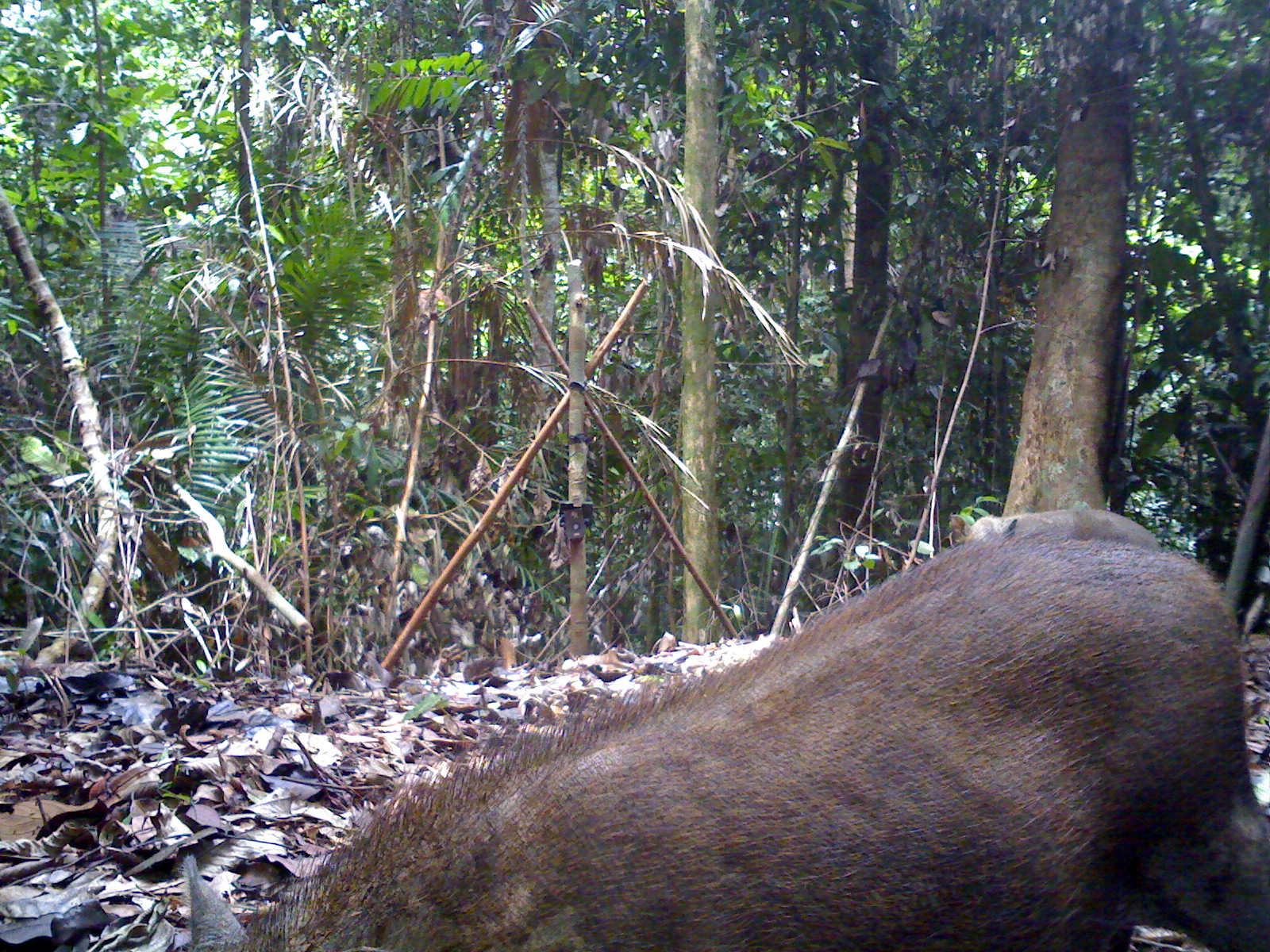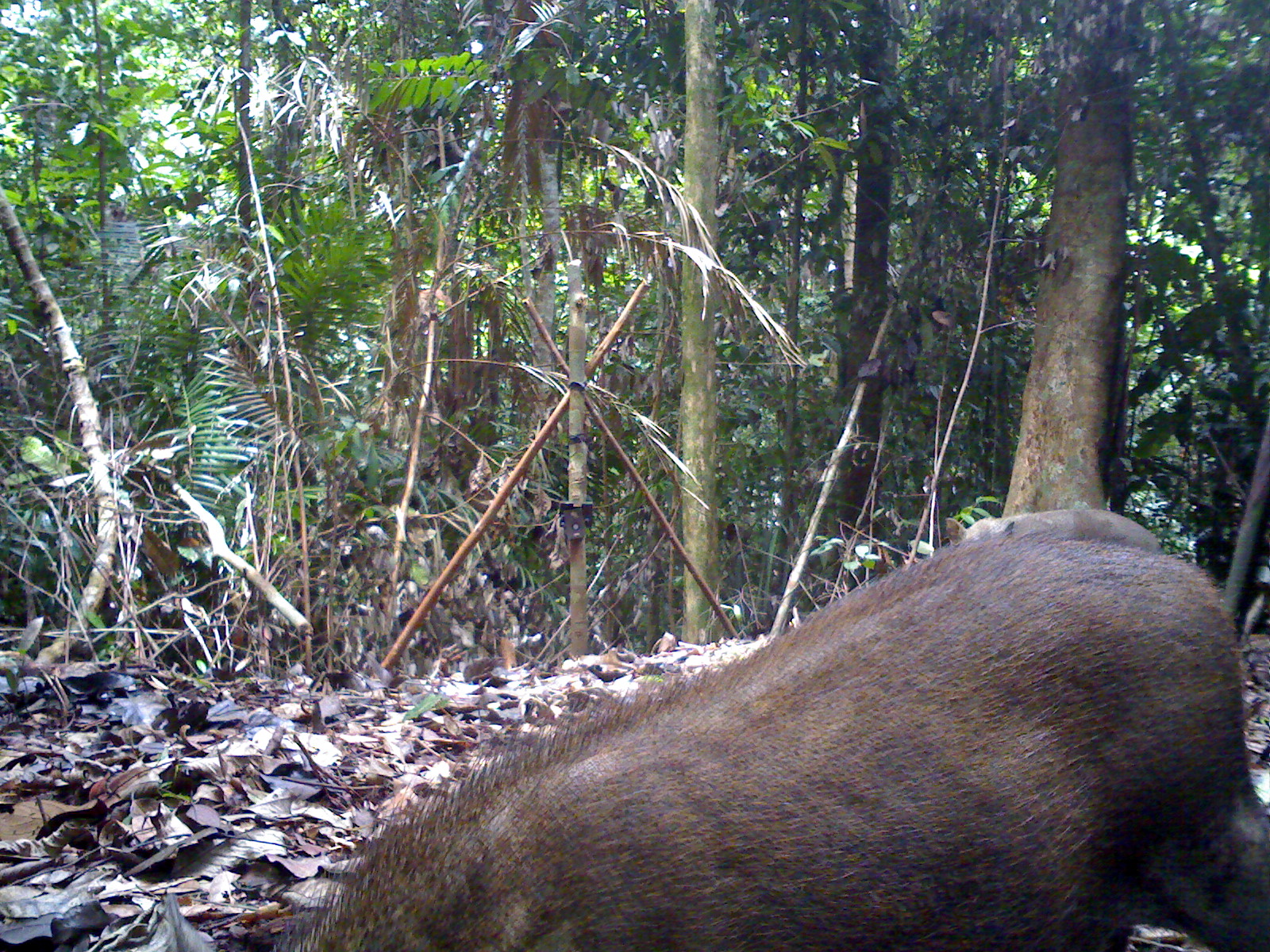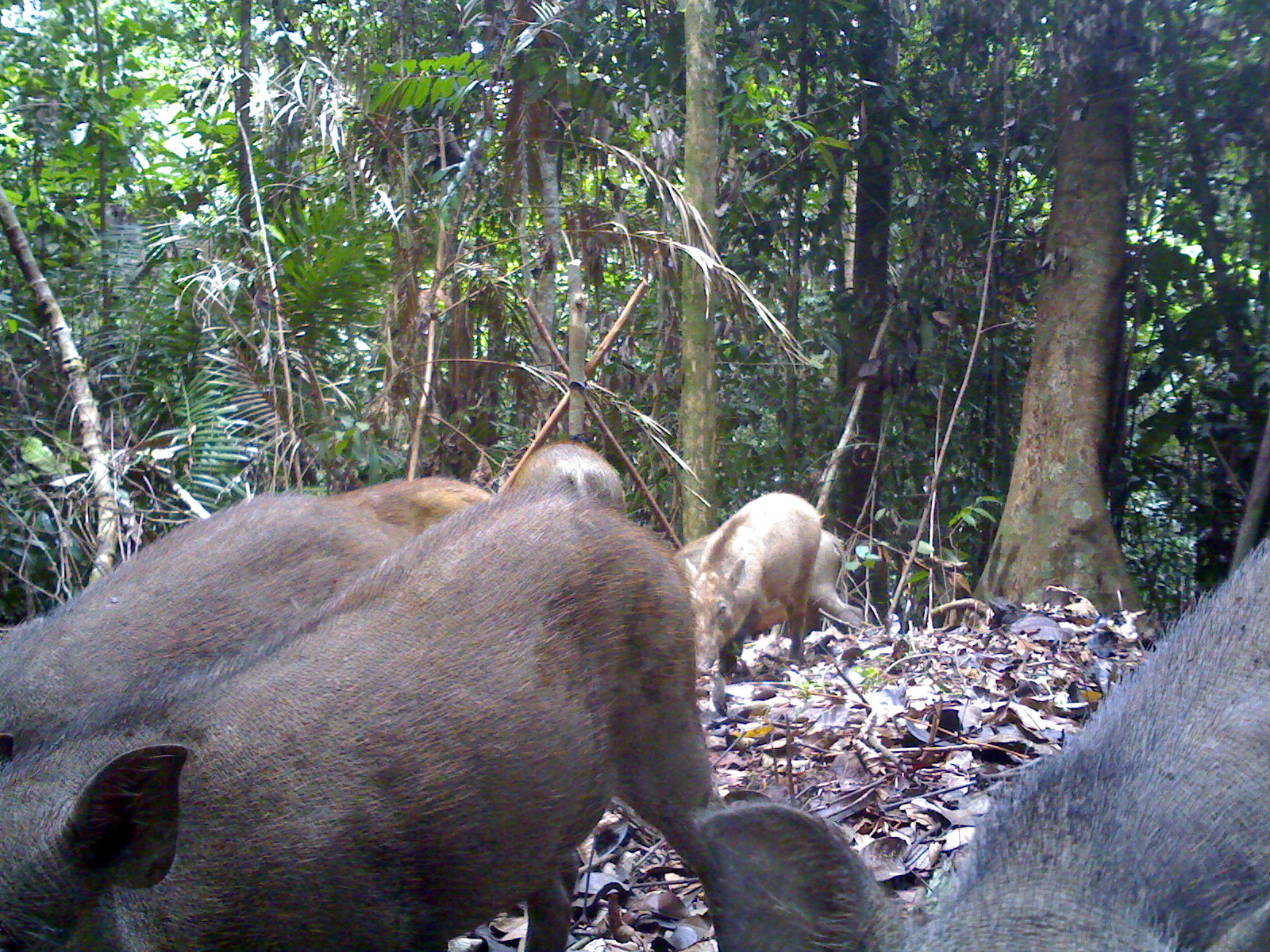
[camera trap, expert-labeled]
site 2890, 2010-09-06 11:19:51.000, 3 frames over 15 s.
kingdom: Animalia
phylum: Chordata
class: Mammalia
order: Artiodactyla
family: Suidae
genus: Sus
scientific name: Sus scrofa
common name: wild boar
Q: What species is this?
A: Sus scrofa (wild boar).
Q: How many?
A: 2.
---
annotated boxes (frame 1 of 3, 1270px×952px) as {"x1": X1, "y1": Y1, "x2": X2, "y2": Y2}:
sus scrofa: {"x1": 174, "y1": 535, "x2": 1270, "y2": 952}; {"x1": 948, "y1": 507, "x2": 1165, "y2": 546}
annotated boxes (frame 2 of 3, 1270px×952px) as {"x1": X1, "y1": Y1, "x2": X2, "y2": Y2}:
sus scrofa: {"x1": 152, "y1": 529, "x2": 1268, "y2": 952}; {"x1": 943, "y1": 507, "x2": 1161, "y2": 547}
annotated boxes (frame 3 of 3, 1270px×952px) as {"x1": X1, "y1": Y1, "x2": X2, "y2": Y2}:
sus scrofa: {"x1": 1, "y1": 485, "x2": 759, "y2": 952}; {"x1": 680, "y1": 529, "x2": 1268, "y2": 952}; {"x1": 0, "y1": 488, "x2": 418, "y2": 759}; {"x1": 676, "y1": 490, "x2": 828, "y2": 680}; {"x1": 672, "y1": 526, "x2": 877, "y2": 637}; {"x1": 318, "y1": 470, "x2": 498, "y2": 538}; {"x1": 468, "y1": 438, "x2": 630, "y2": 513}